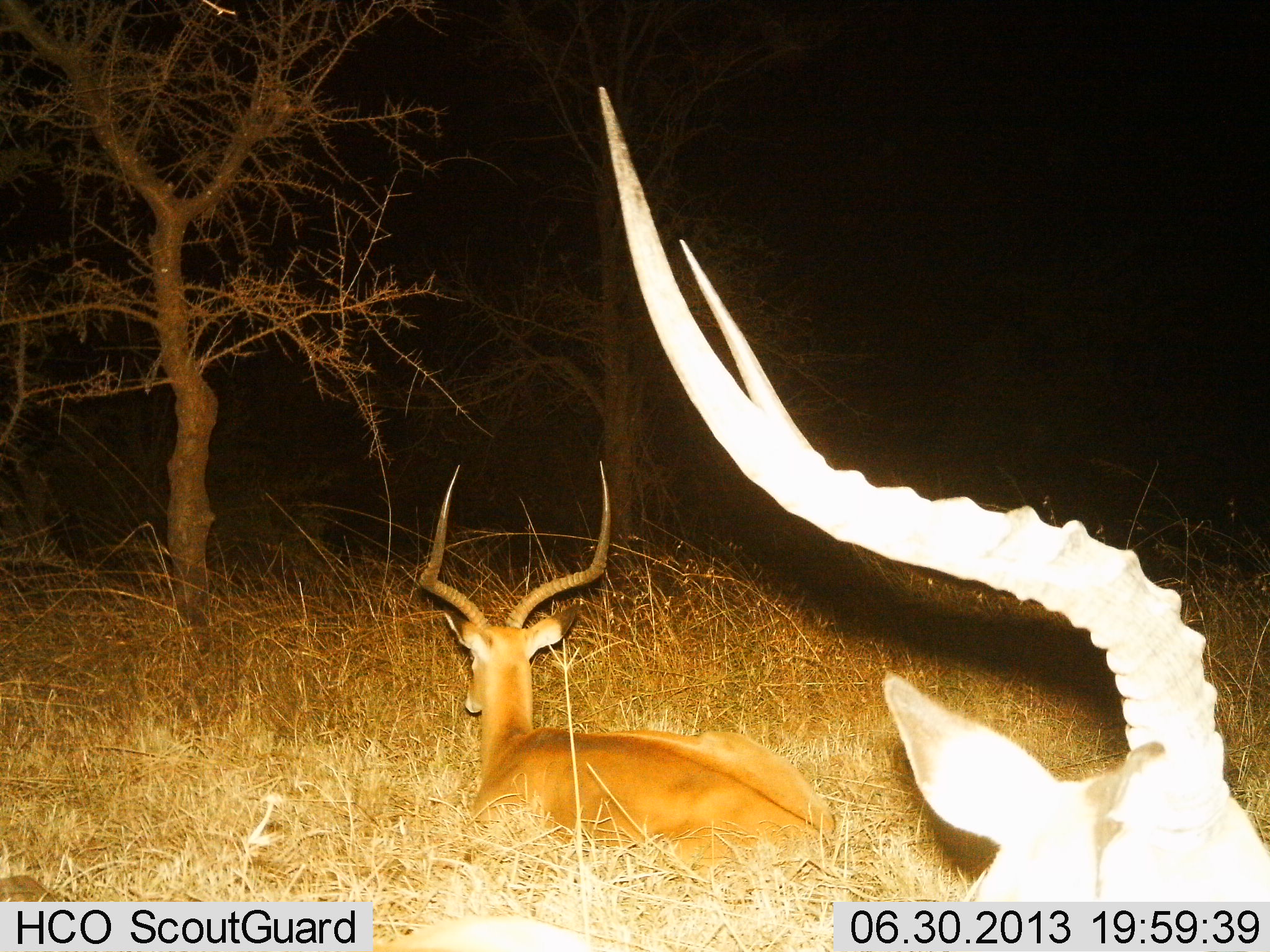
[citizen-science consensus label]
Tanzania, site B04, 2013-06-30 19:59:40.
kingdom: Animalia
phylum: Chordata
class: Mammalia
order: Artiodactyla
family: Bovidae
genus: Aepyceros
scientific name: Aepyceros melampus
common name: impala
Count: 2.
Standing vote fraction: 6%.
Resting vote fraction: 94%.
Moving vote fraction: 6%.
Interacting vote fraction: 0%.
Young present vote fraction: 0%.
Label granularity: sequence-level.